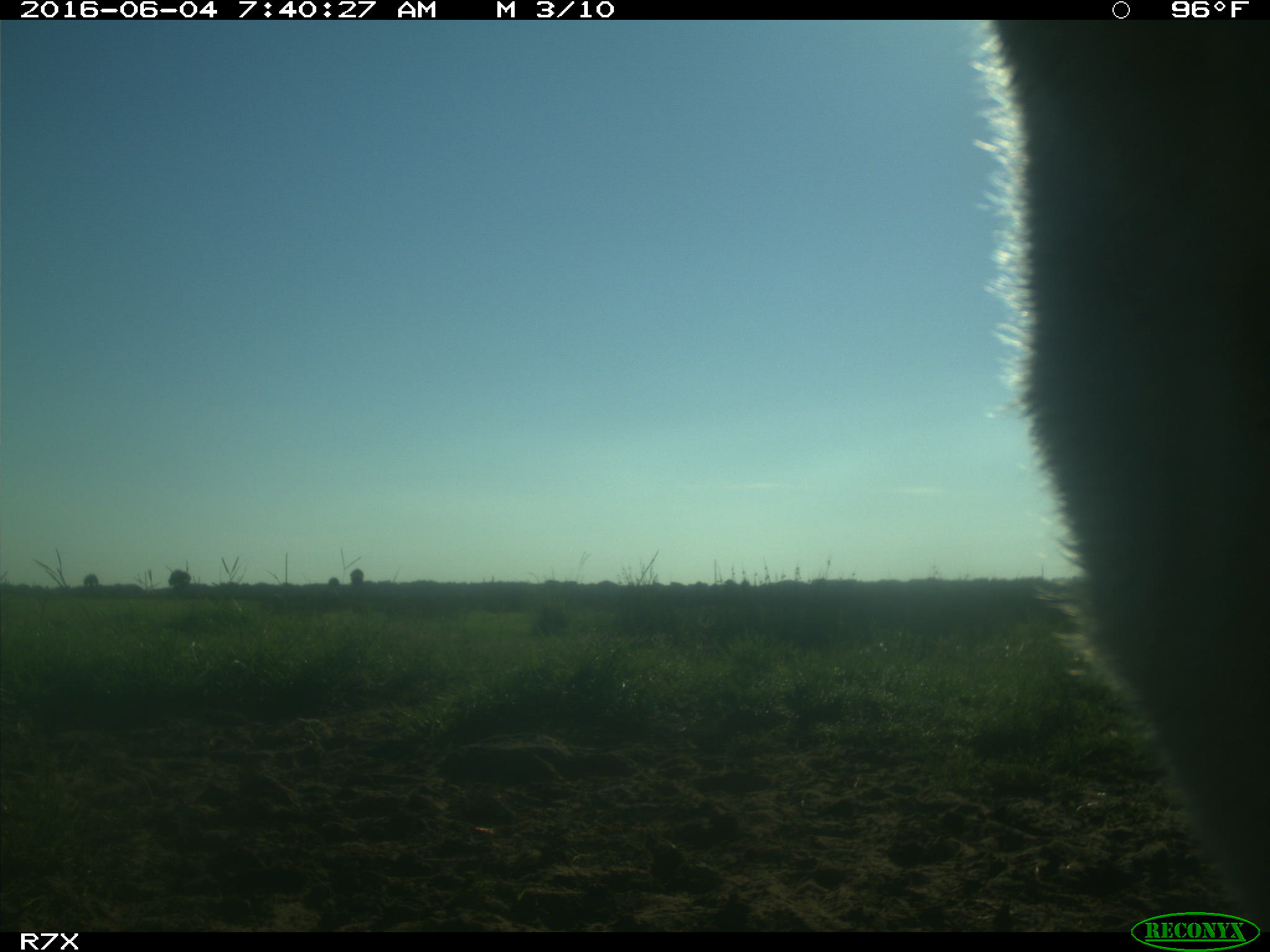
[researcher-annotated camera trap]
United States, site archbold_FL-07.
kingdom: Animalia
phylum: Chordata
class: Mammalia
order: Artiodactyla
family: Bovidae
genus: Bos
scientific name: Bos taurus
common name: domestic cow